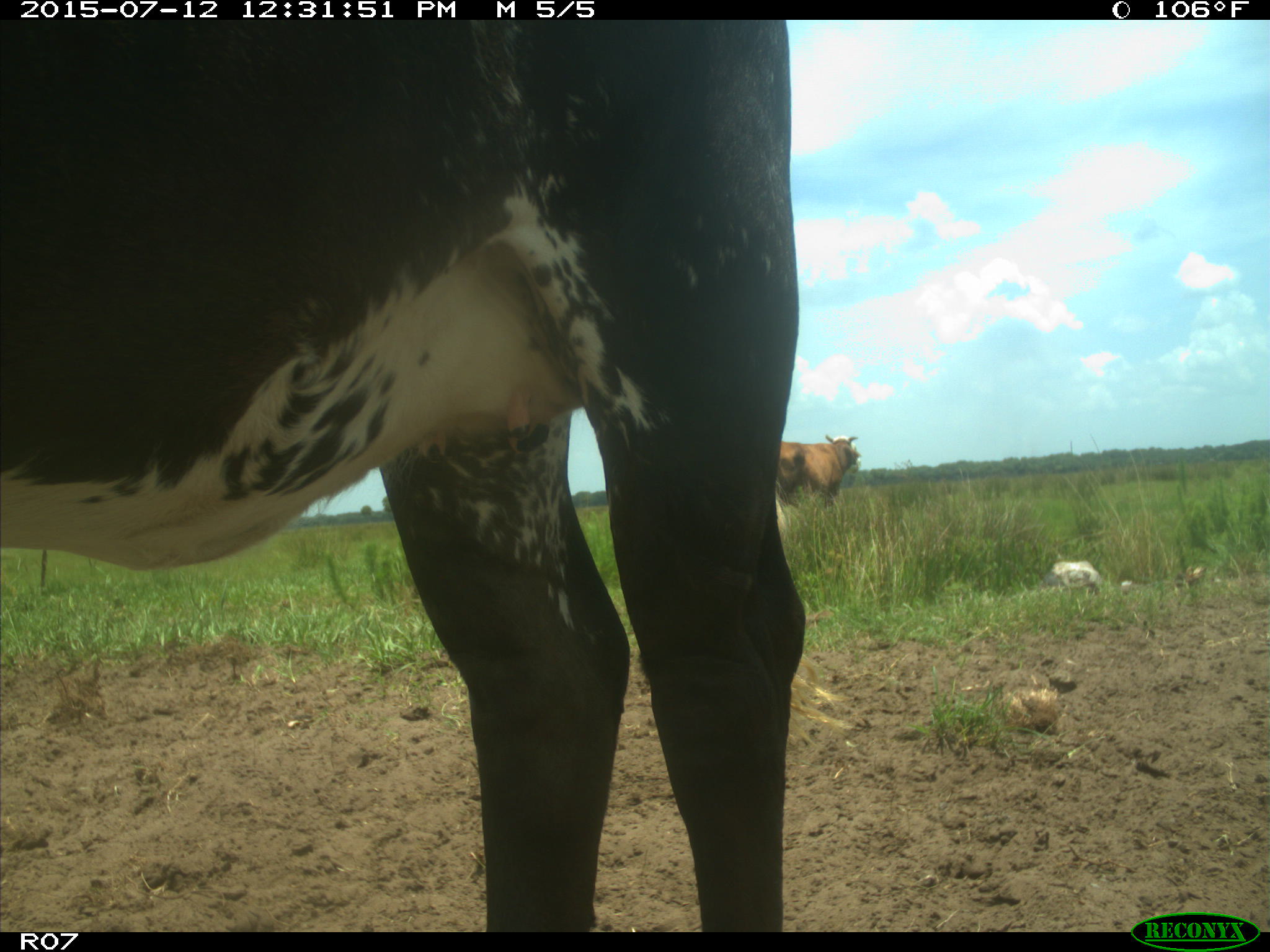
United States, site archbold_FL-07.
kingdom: Animalia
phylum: Chordata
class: Mammalia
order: Artiodactyla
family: Bovidae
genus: Bos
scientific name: Bos taurus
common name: domestic cow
Bos taurus (domestic cow).